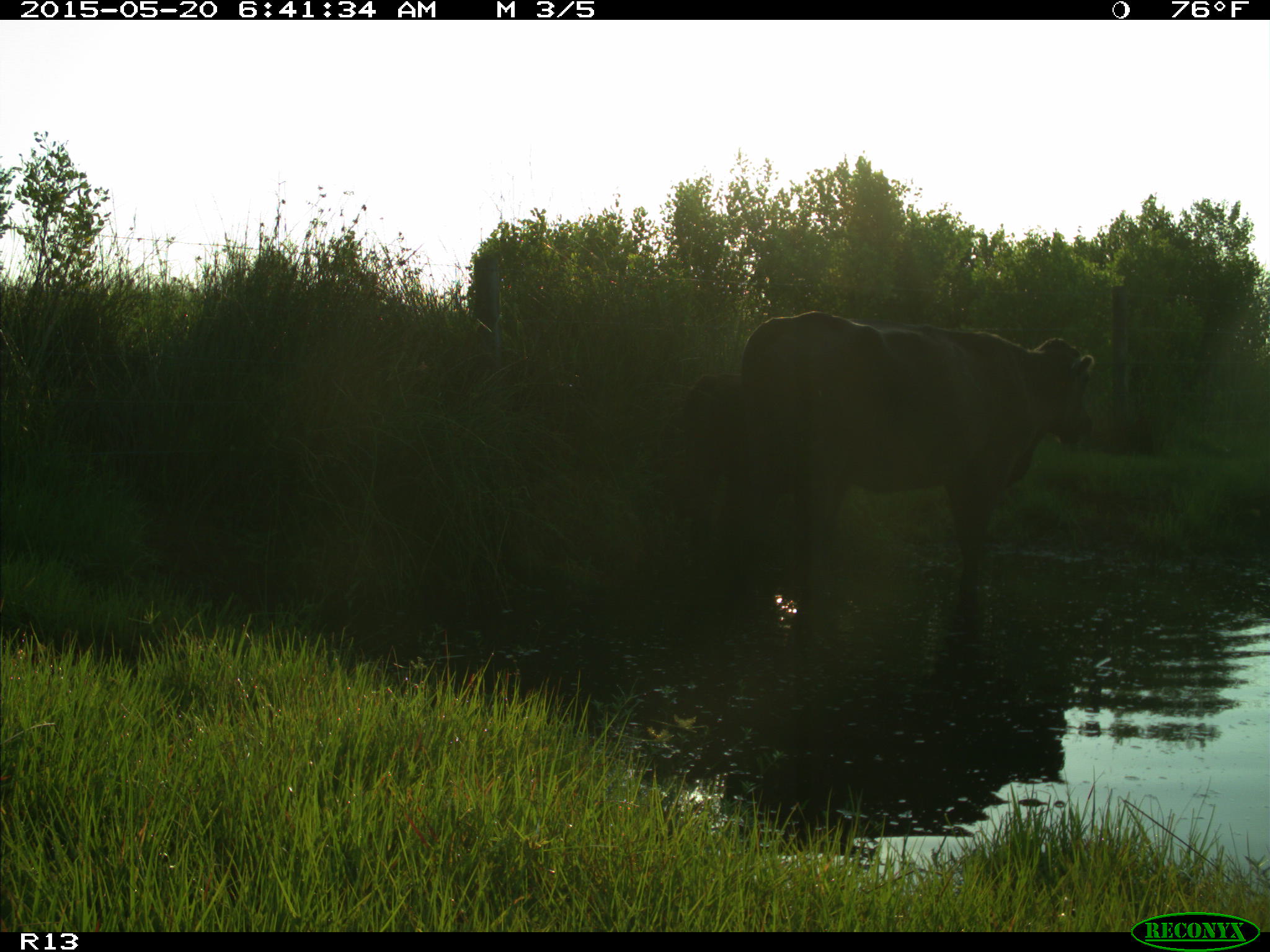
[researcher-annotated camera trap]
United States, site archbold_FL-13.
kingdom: Animalia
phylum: Chordata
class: Mammalia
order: Artiodactyla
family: Bovidae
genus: Bos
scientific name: Bos taurus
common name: domestic cow